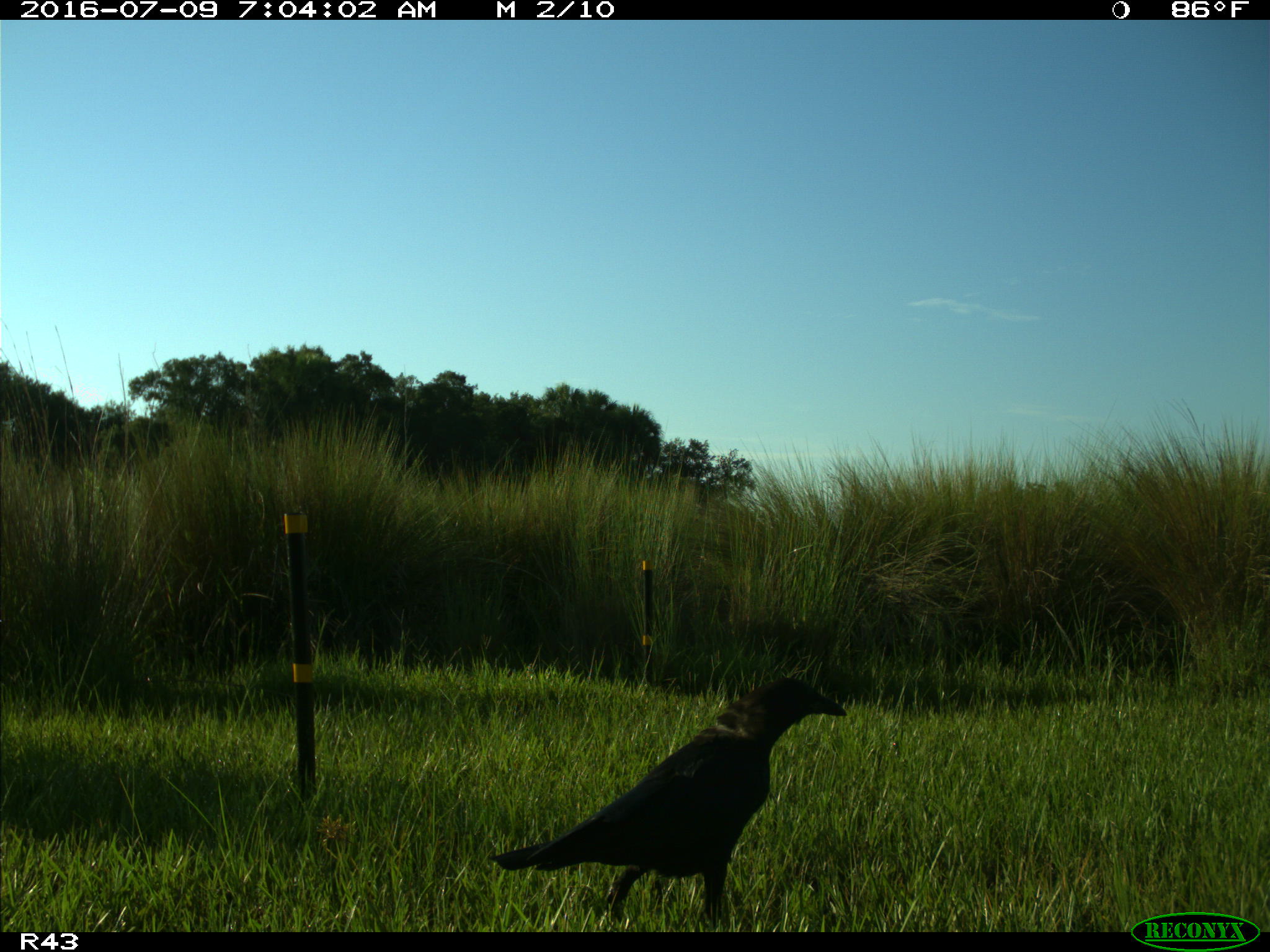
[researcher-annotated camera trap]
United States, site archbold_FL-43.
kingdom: Animalia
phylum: Chordata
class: Aves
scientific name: Aves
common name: birds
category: unidentified bird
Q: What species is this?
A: Unidentified bird (birds) (Aves).